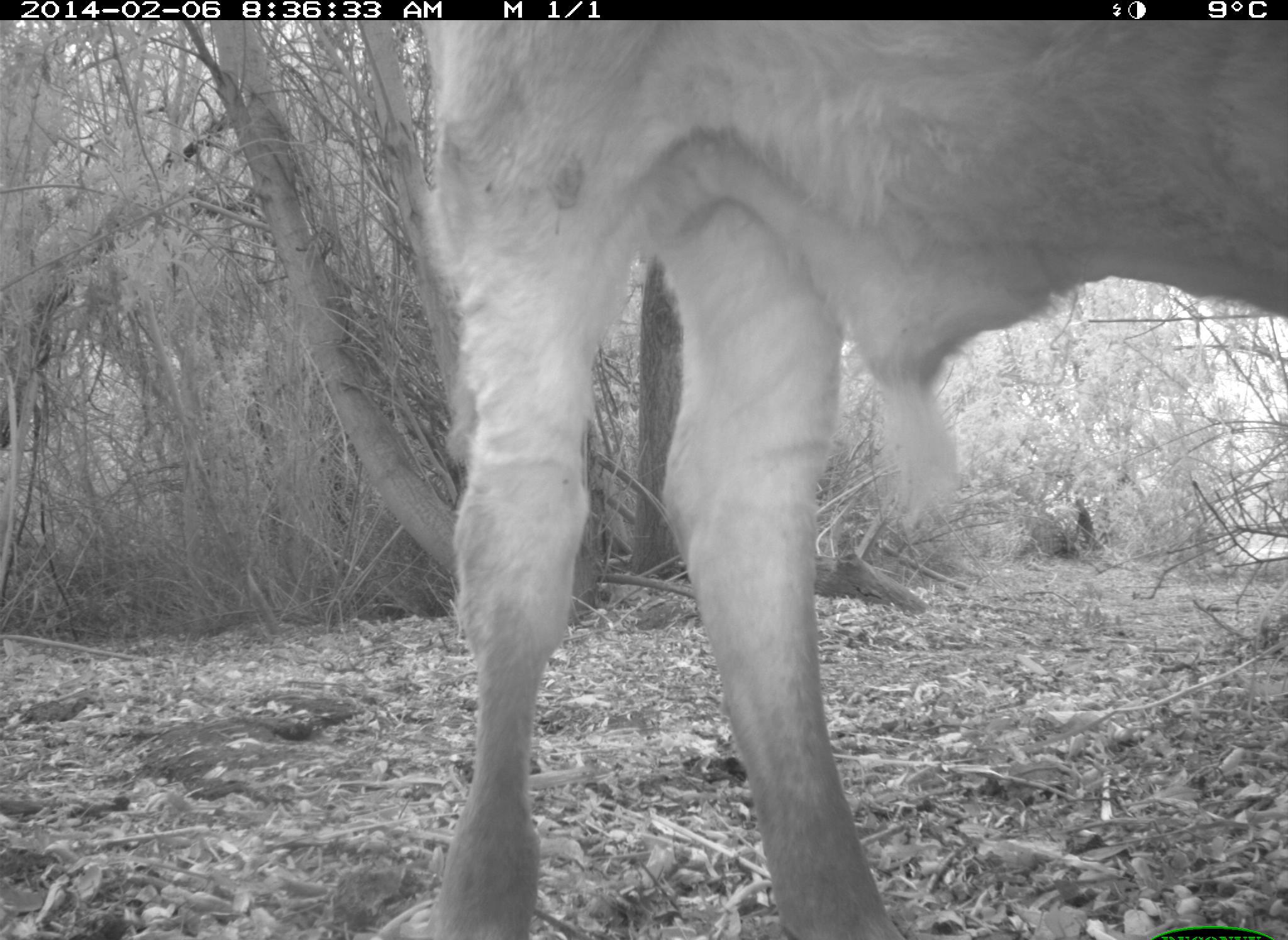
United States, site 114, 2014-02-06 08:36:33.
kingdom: Animalia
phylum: Chordata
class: Mammalia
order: Artiodactyla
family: Bovidae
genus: Bos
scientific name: Bos taurus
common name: cow